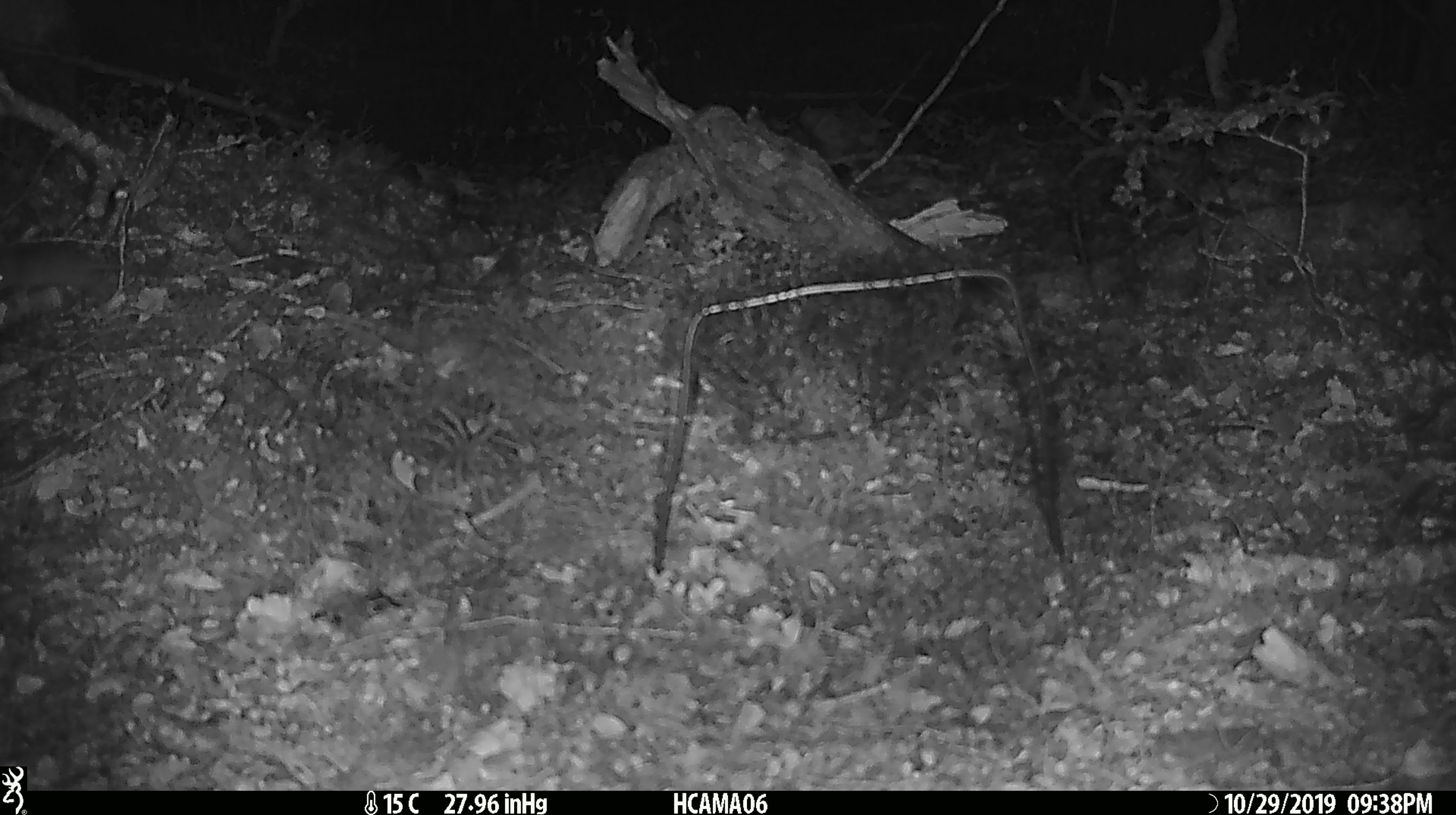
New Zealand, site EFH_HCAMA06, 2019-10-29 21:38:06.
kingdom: Animalia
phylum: Chordata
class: Mammalia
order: Rodentia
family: Muridae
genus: Mus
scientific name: Mus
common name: mouse